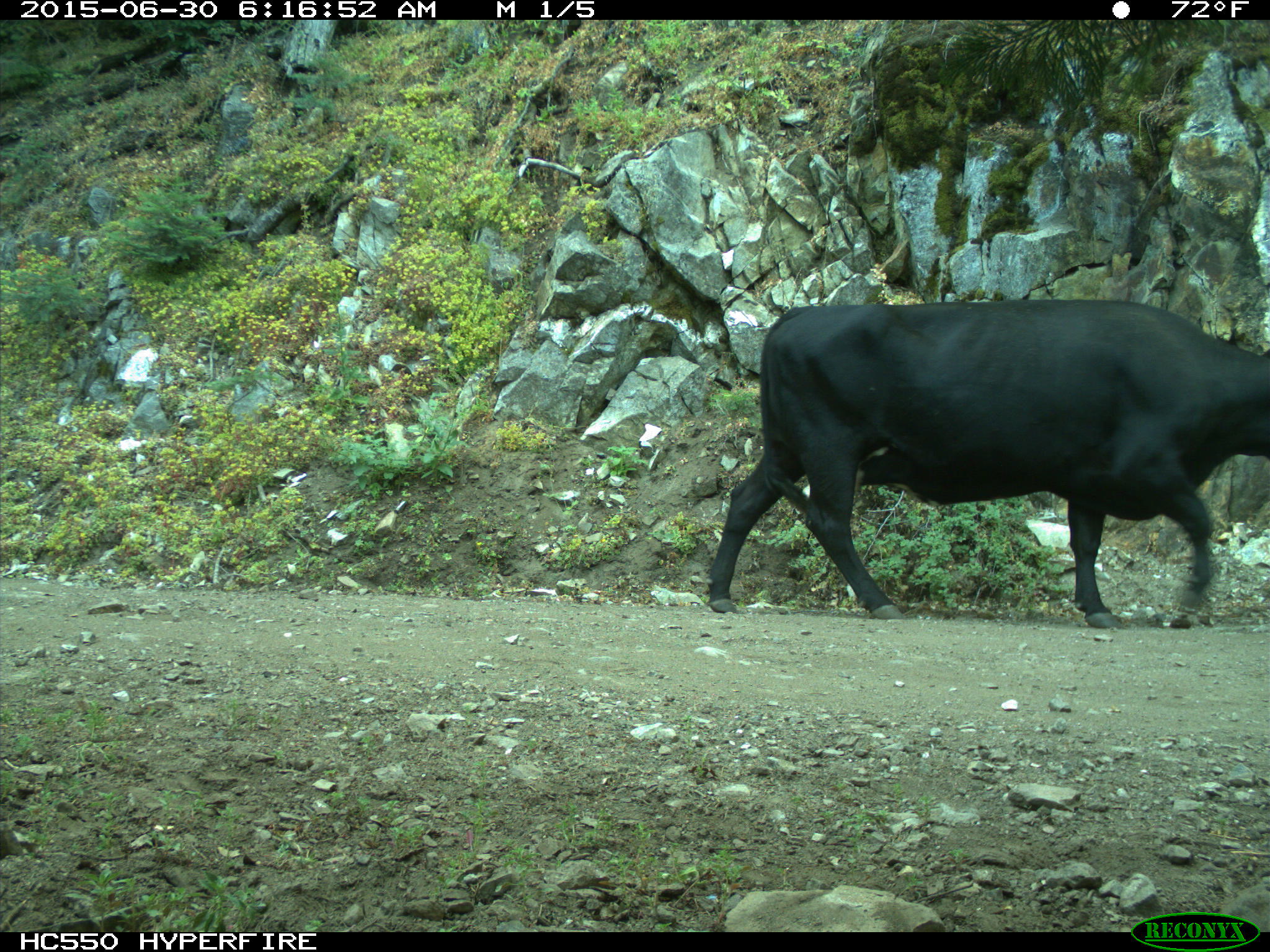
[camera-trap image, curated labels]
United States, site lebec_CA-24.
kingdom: Animalia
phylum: Chordata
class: Mammalia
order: Artiodactyla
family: Bovidae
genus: Bos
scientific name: Bos taurus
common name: domestic cow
Bos taurus (domestic cow).